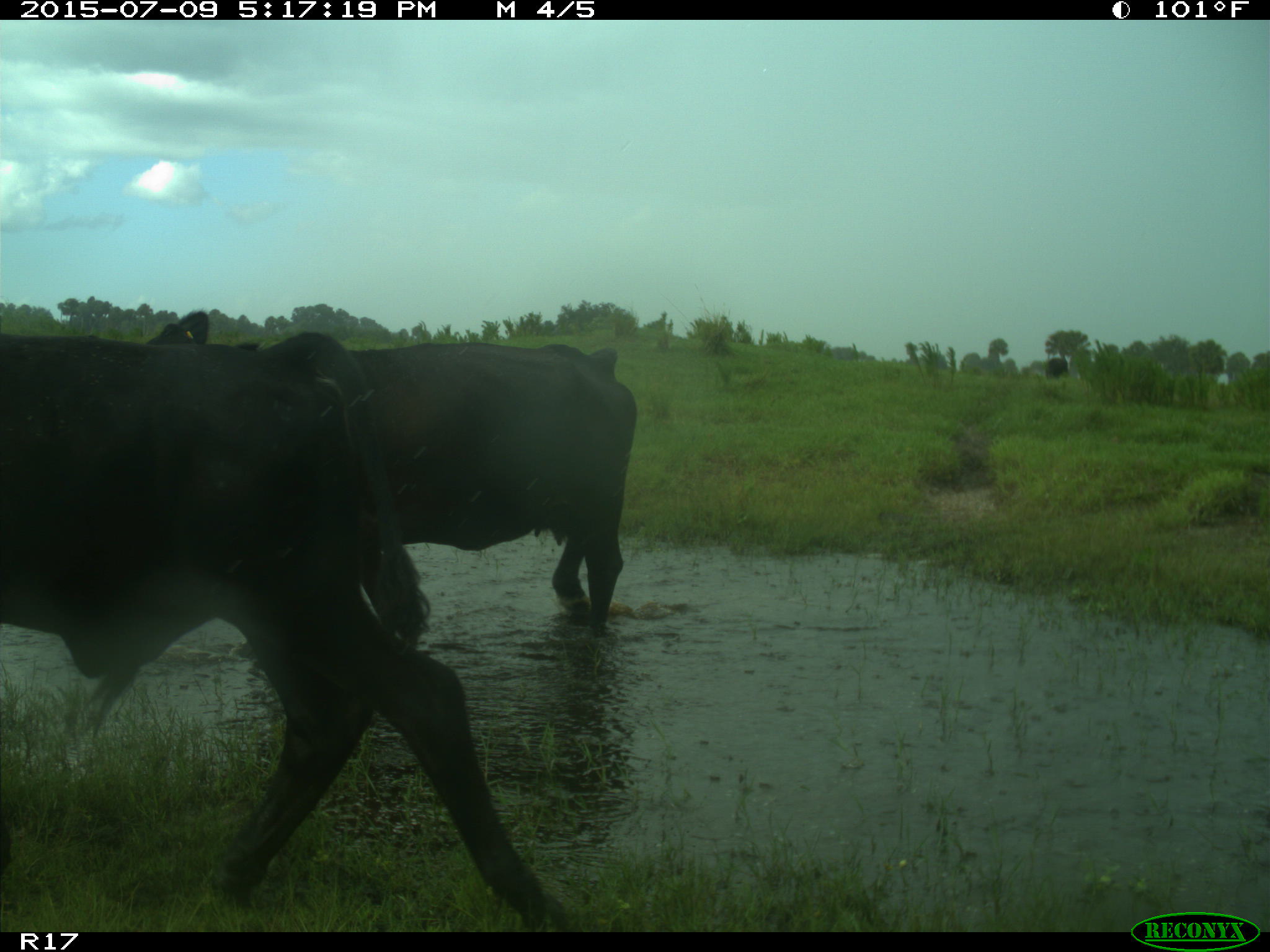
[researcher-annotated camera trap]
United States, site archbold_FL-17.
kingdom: Animalia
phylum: Chordata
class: Mammalia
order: Artiodactyla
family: Bovidae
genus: Bos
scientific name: Bos taurus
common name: domestic cow